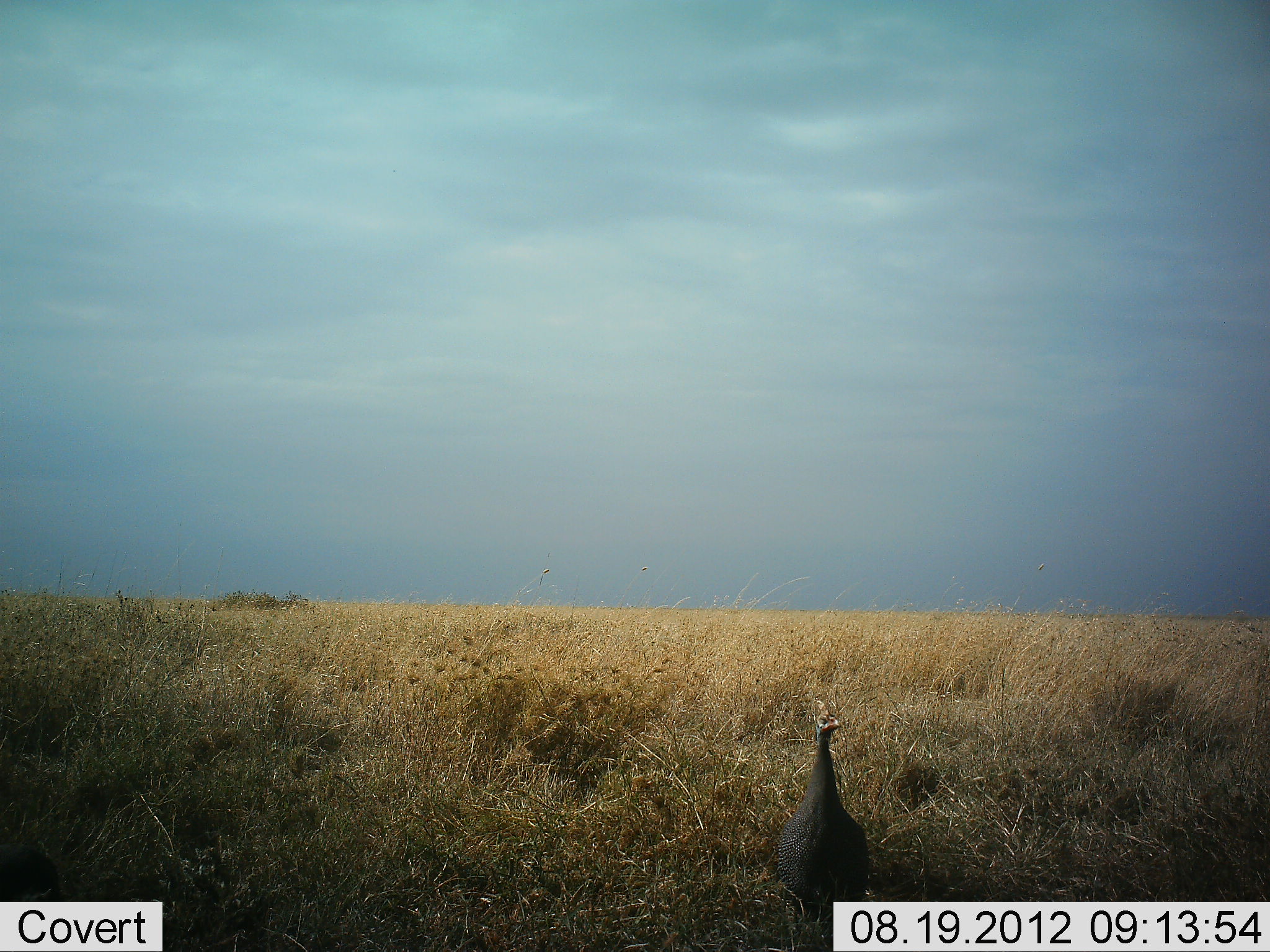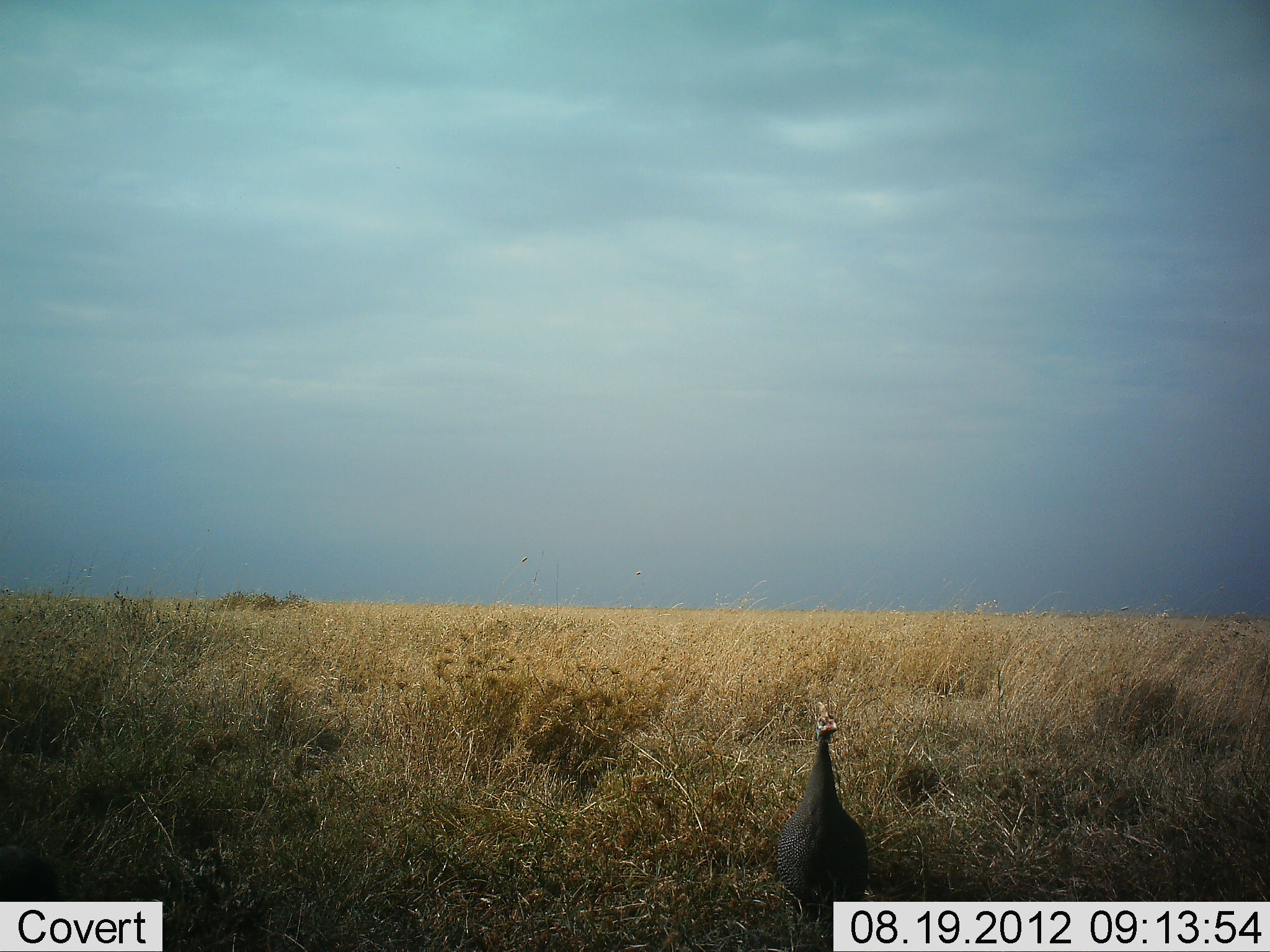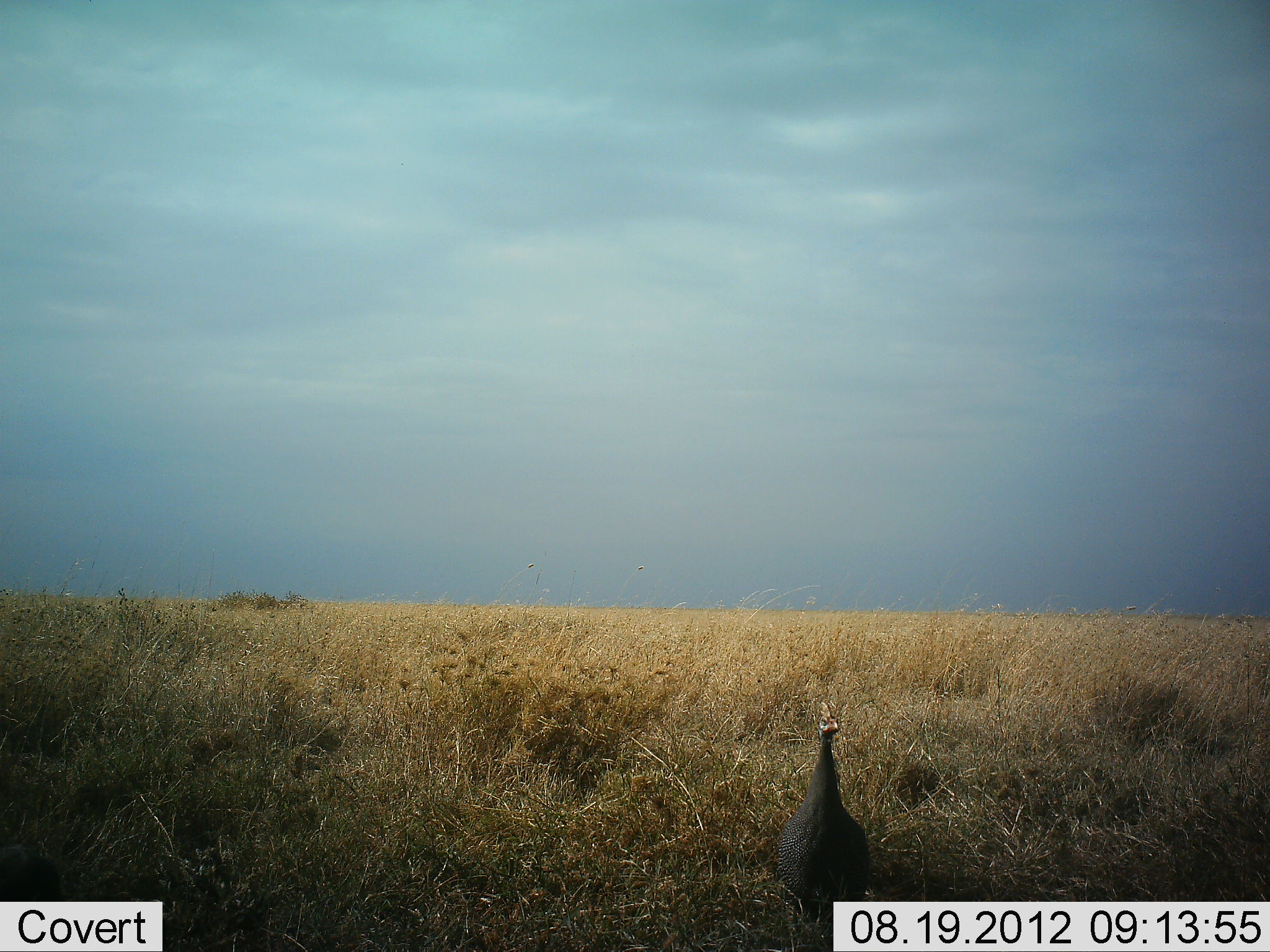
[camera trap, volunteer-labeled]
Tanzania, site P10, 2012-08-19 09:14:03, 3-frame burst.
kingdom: Animalia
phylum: Chordata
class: Aves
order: Galliformes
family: Numididae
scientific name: Numididae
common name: guinea fowl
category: guineafowl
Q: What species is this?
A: Guineafowl (guinea fowl) (Numididae).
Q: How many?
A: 1.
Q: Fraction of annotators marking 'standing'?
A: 100%.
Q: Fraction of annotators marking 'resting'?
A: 0%.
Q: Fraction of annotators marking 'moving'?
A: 0%.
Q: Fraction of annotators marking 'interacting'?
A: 0%.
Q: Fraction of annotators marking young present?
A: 0%.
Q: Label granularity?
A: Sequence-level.